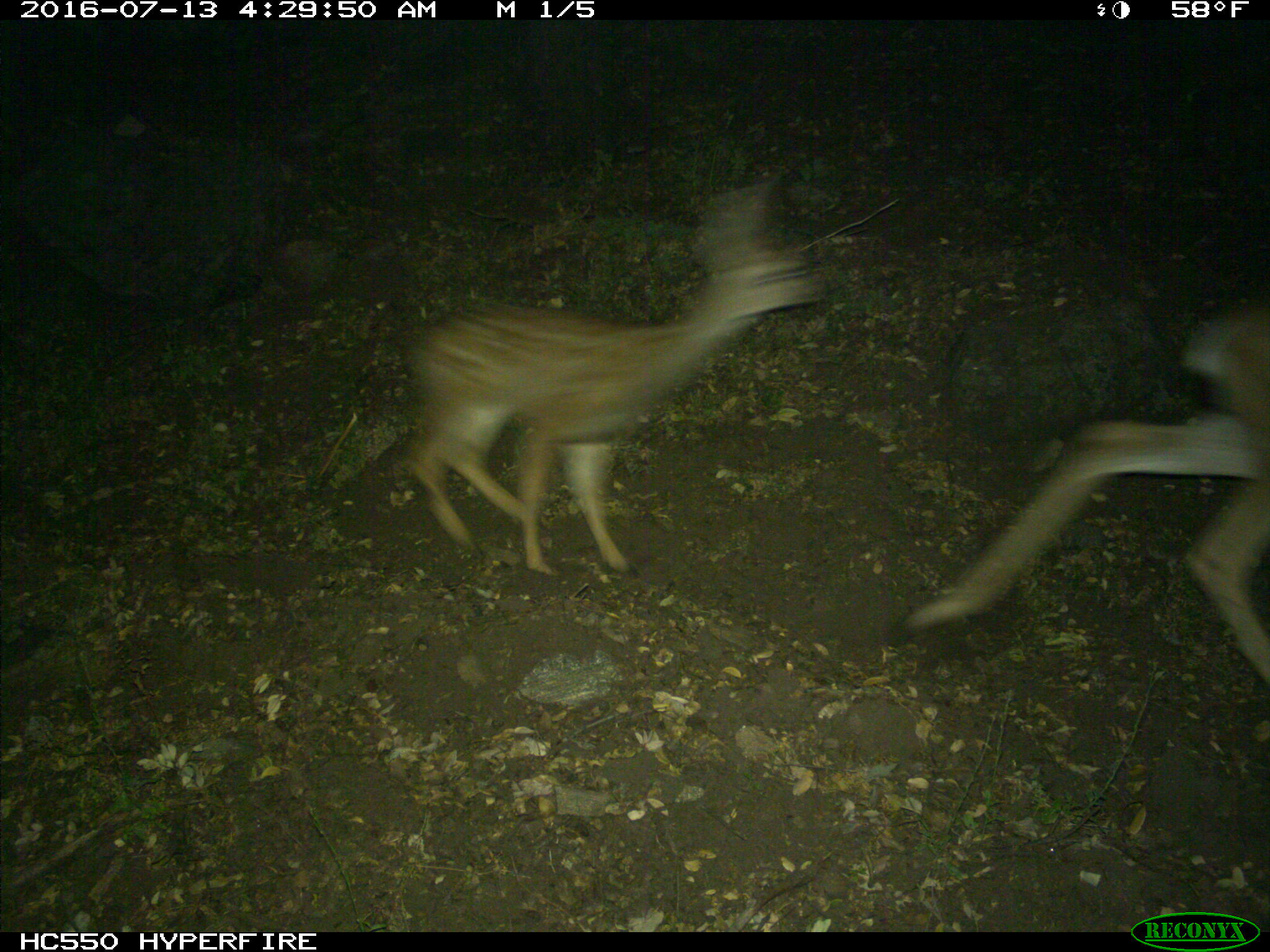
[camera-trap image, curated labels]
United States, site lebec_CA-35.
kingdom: Animalia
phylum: Chordata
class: Mammalia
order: Artiodactyla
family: Cervidae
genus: Odocoileus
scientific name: Odocoileus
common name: deer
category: unidentified deer